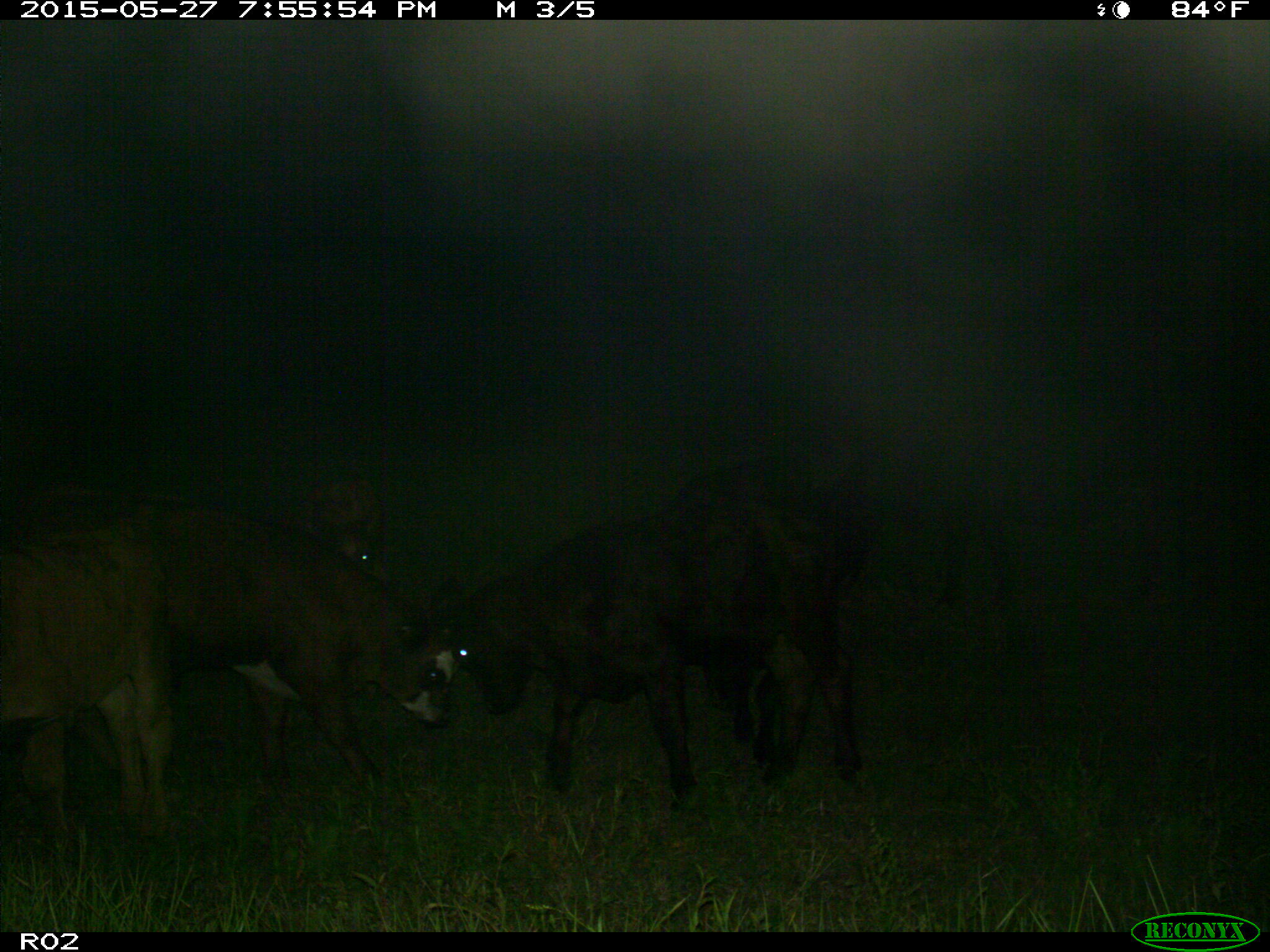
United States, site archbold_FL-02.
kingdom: Animalia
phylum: Chordata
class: Mammalia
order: Artiodactyla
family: Bovidae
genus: Bos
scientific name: Bos taurus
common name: domestic cow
Bos taurus (domestic cow).